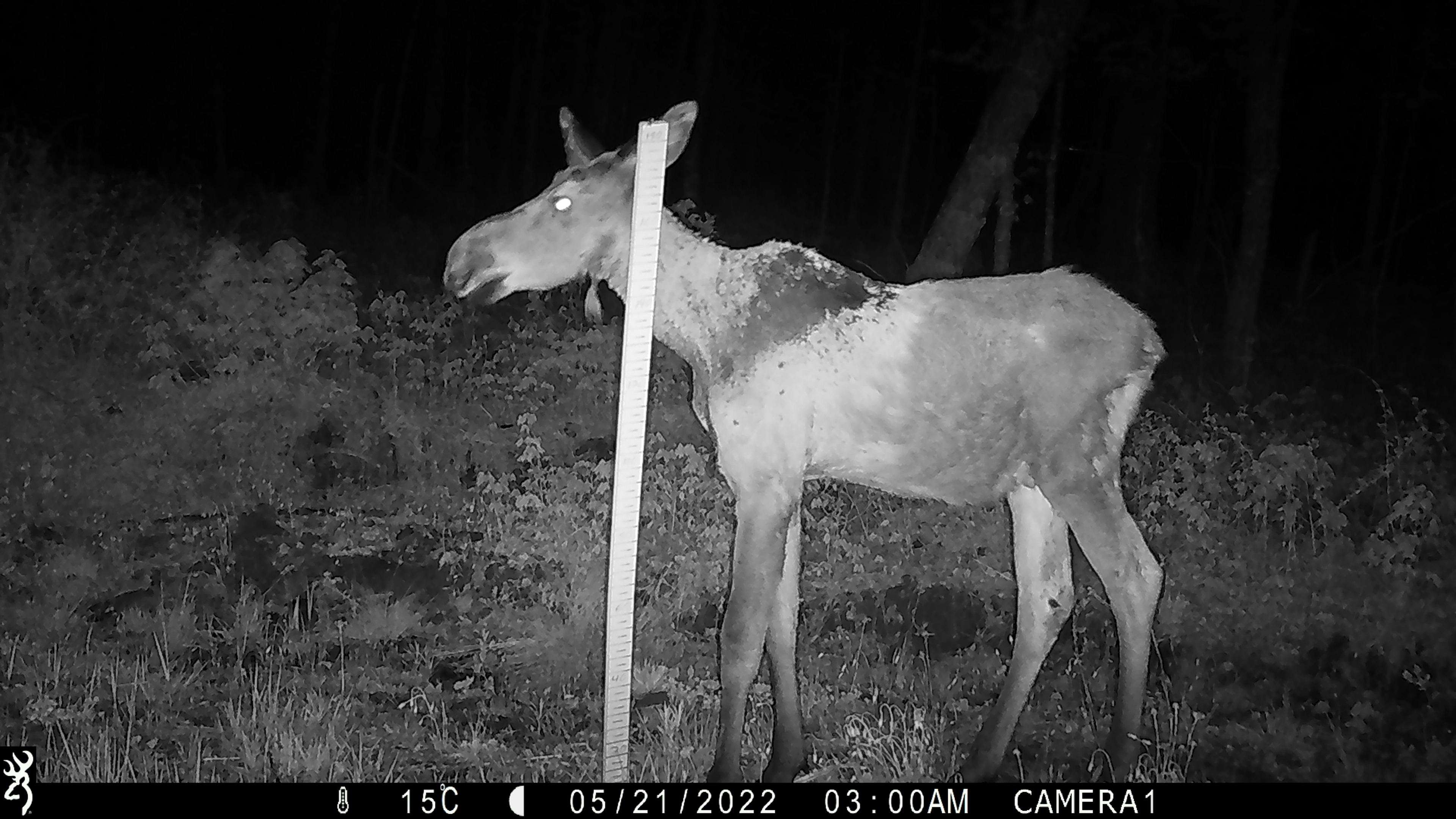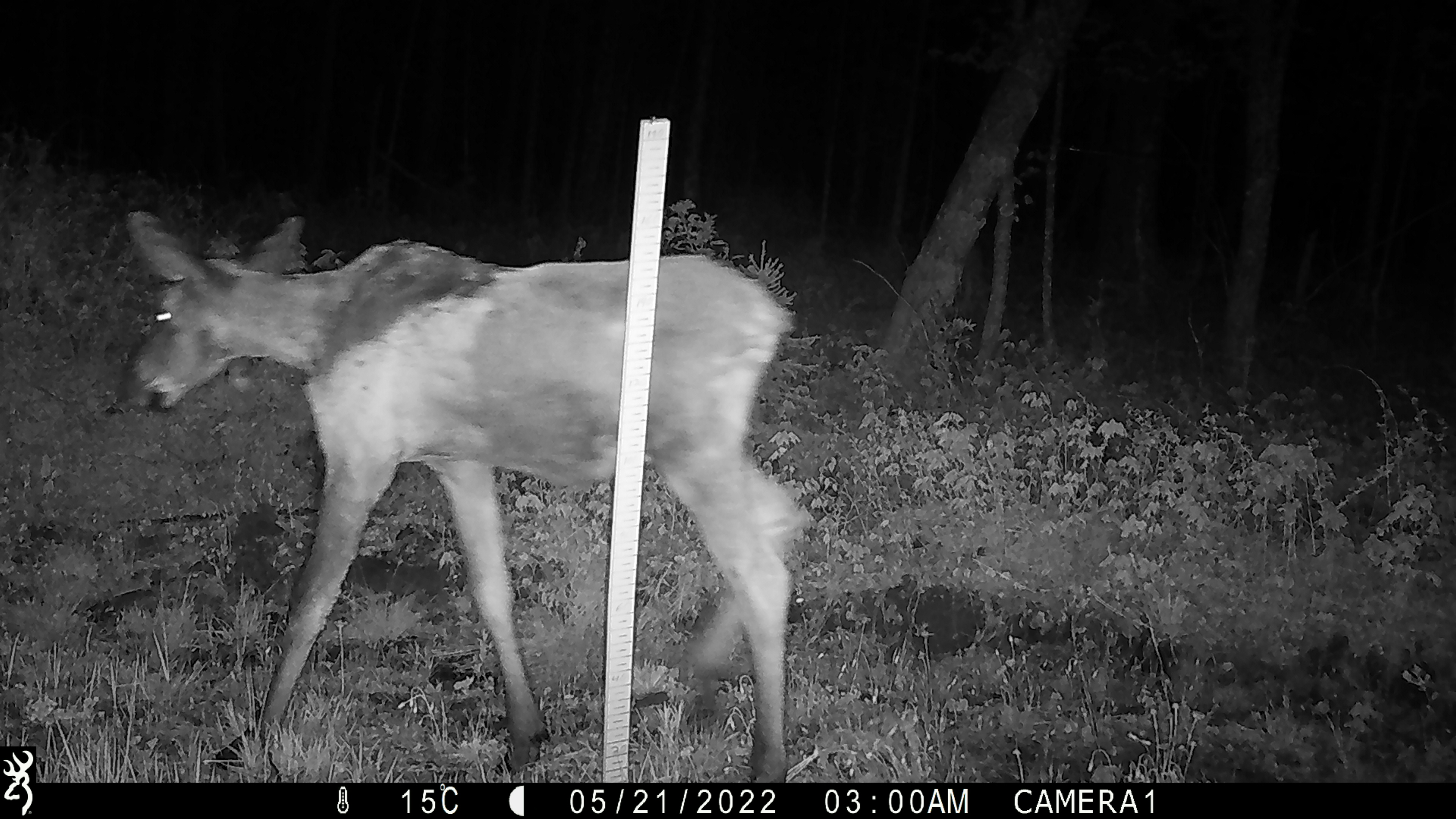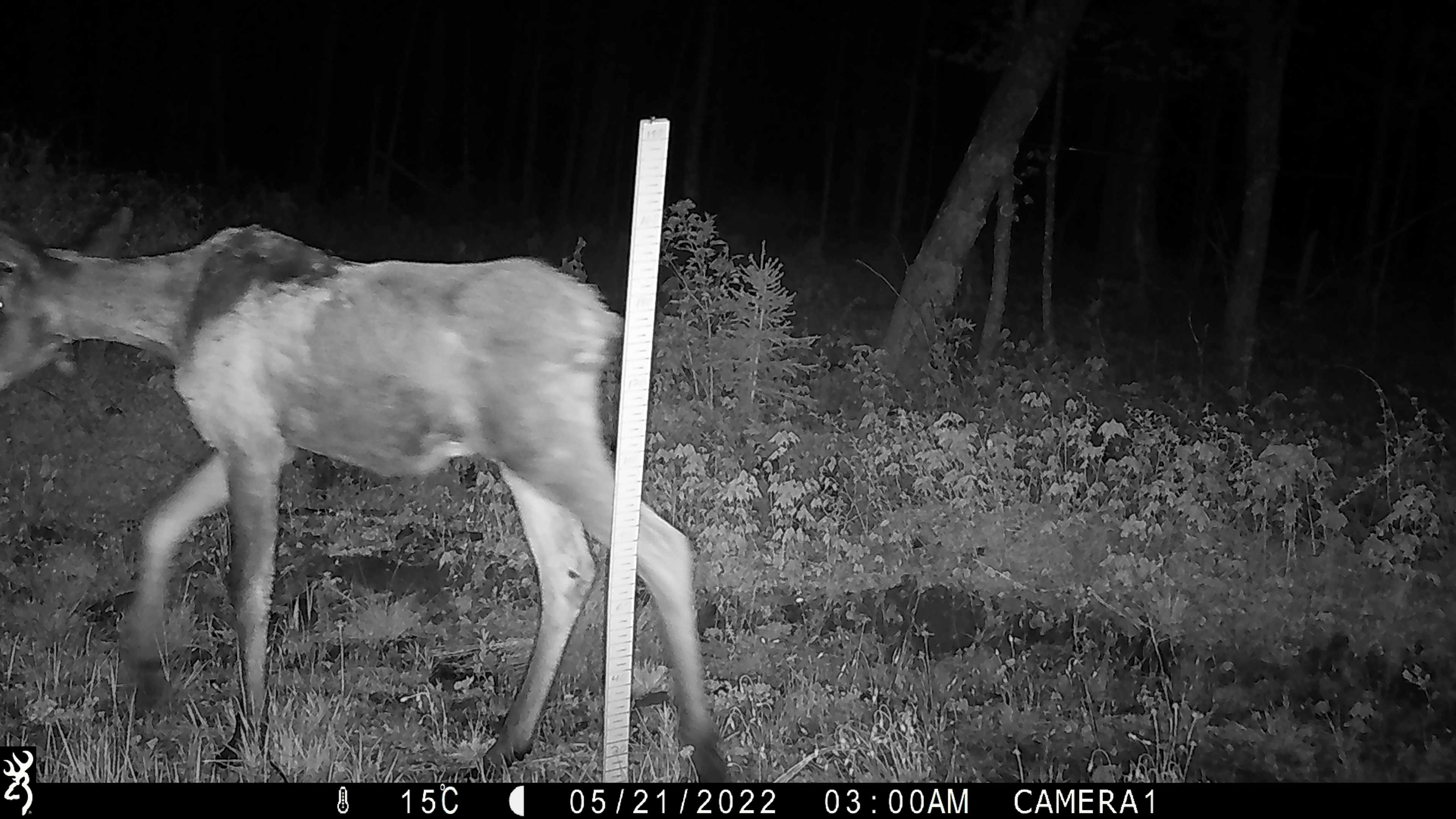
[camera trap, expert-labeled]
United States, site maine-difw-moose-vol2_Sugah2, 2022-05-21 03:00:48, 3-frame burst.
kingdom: Animalia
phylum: Chordata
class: Mammalia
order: Artiodactyla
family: Cervidae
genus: Alces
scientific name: Alces alces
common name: moose